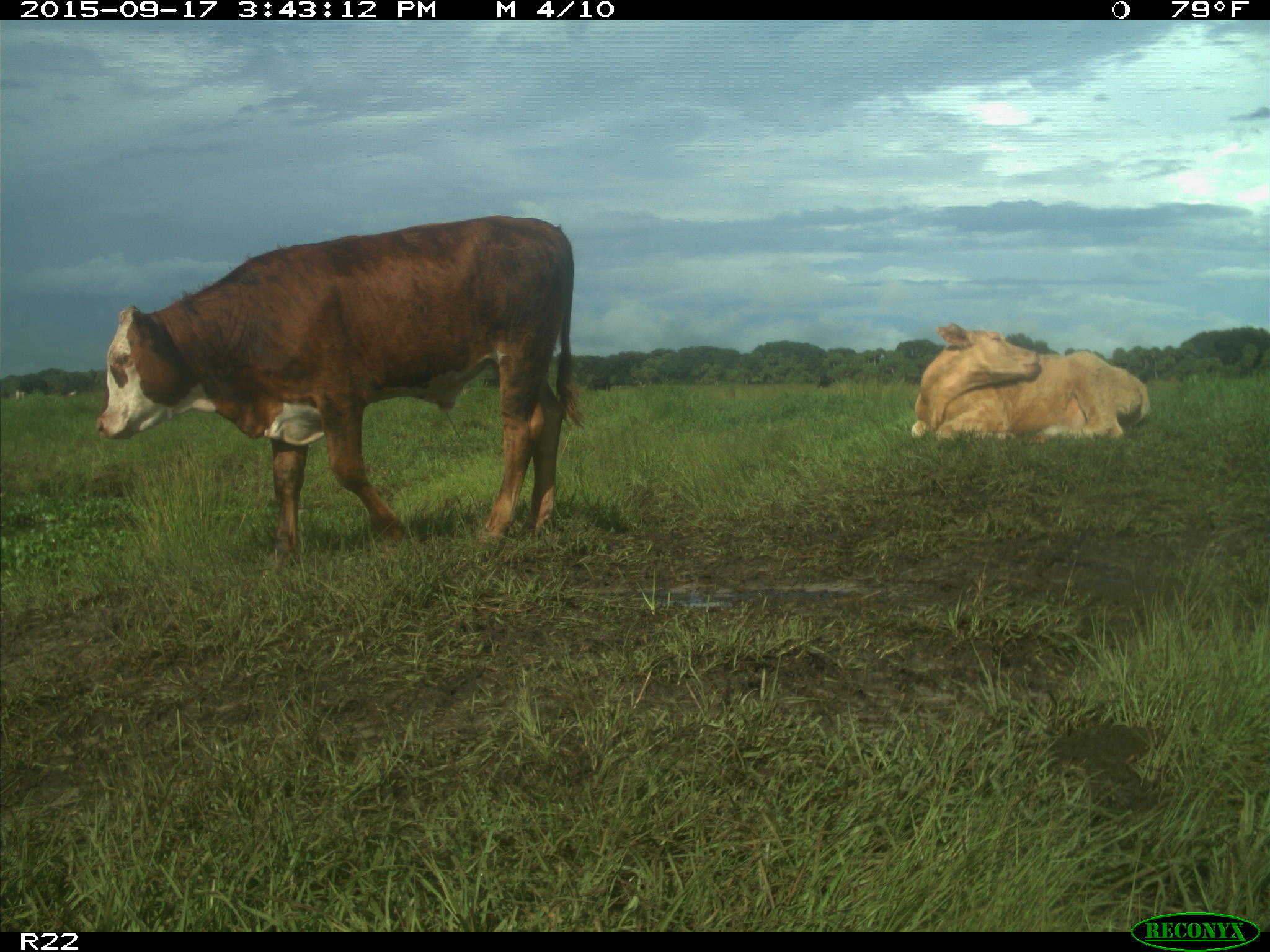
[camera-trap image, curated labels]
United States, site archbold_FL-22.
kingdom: Animalia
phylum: Chordata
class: Mammalia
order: Artiodactyla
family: Bovidae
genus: Bos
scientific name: Bos taurus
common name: domestic cow